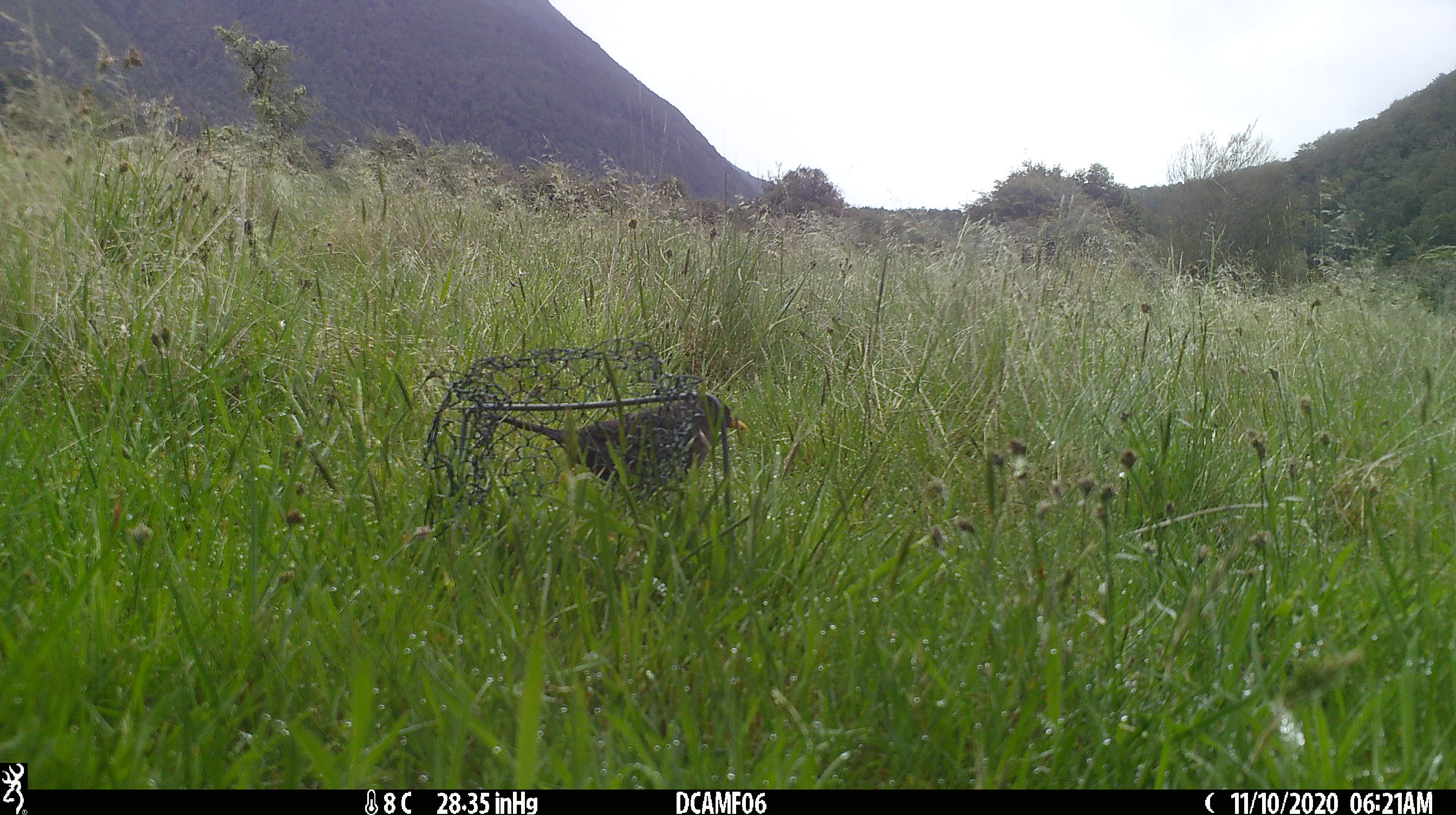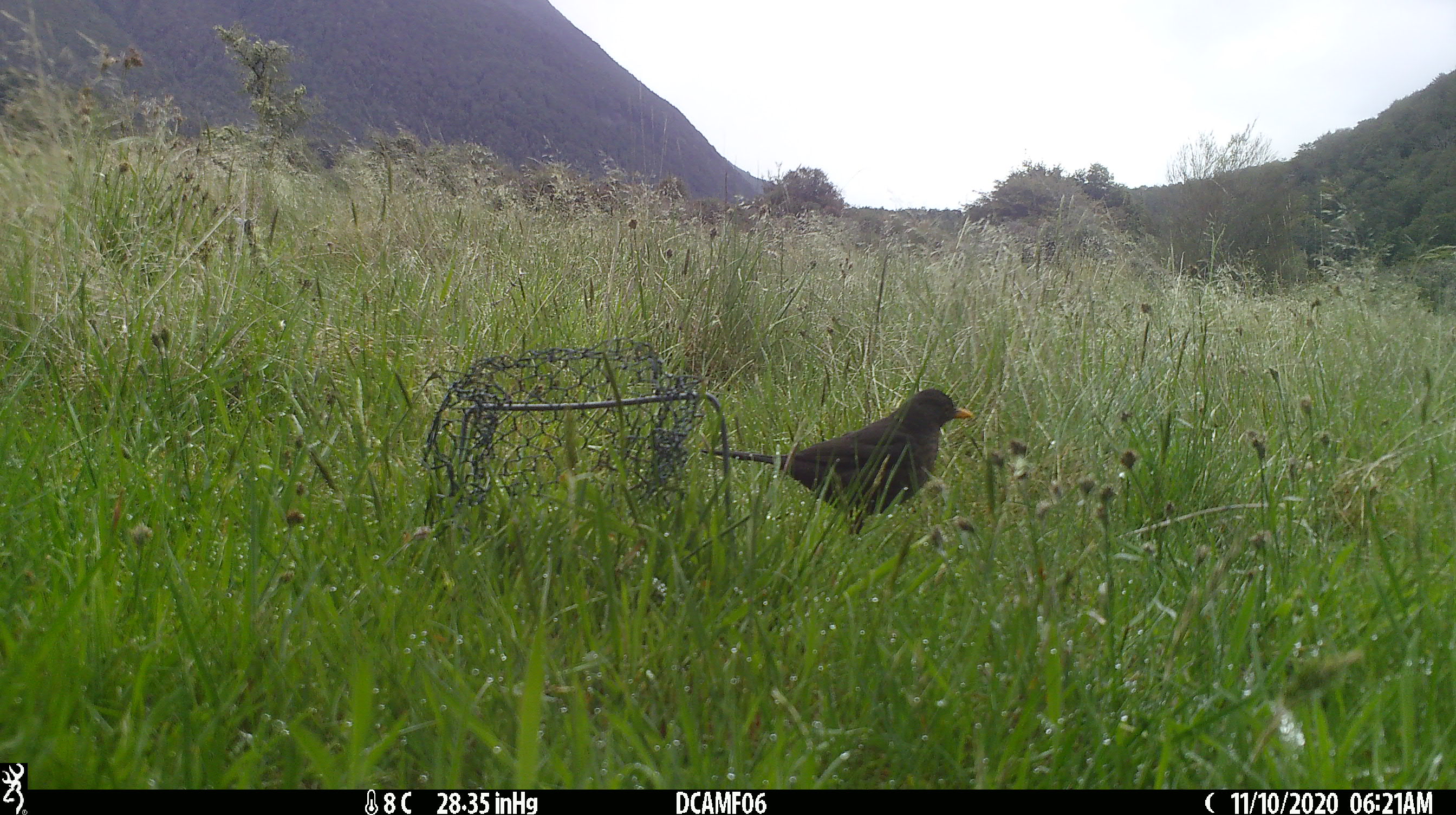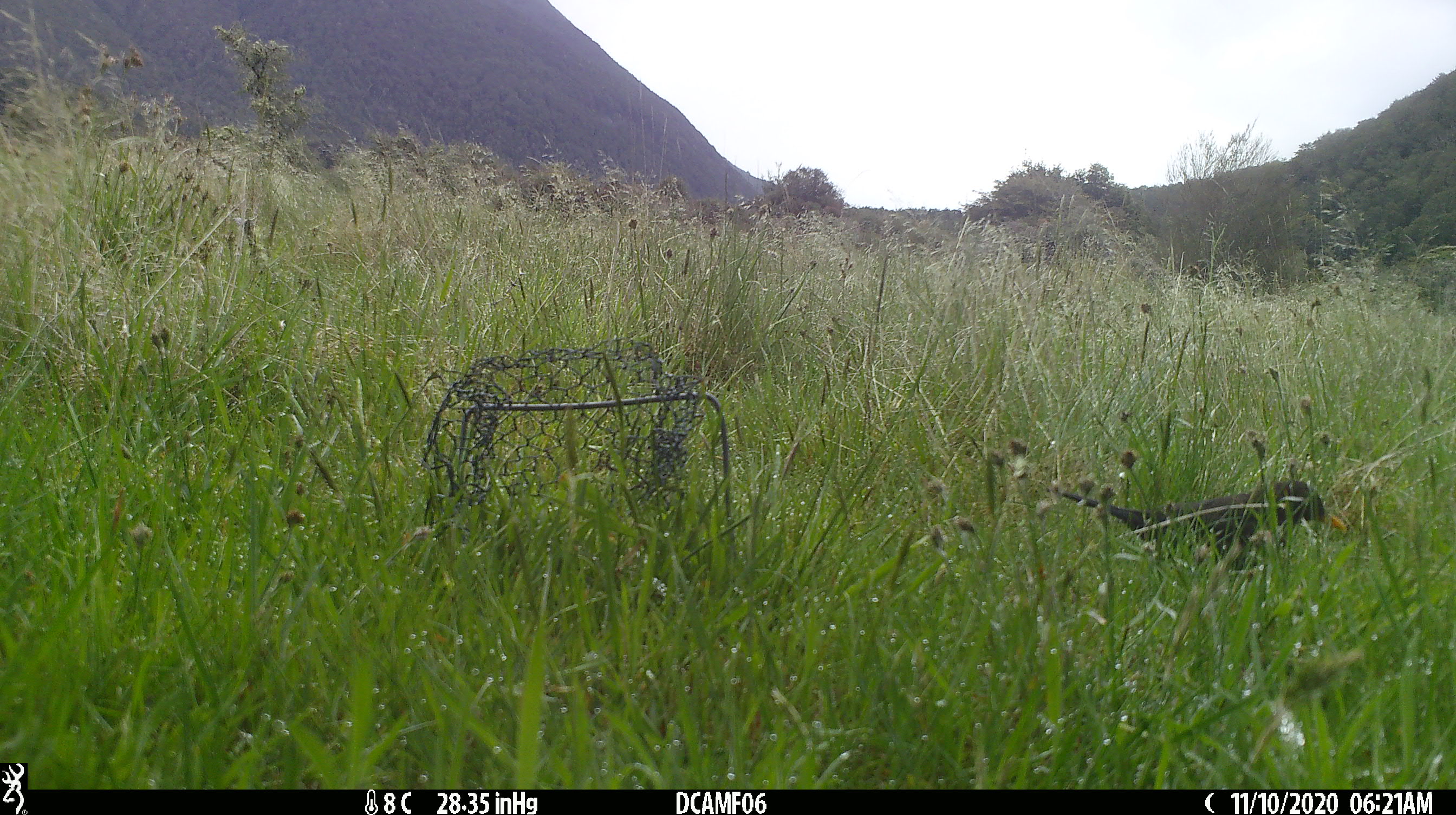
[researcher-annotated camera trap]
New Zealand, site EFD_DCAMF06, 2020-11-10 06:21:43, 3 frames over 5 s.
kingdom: Animalia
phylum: Chordata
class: Aves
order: Passeriformes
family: Turdidae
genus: Turdus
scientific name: Turdus merula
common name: eurasian blackbird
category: blackbird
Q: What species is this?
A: Blackbird (eurasian blackbird) (Turdus merula).